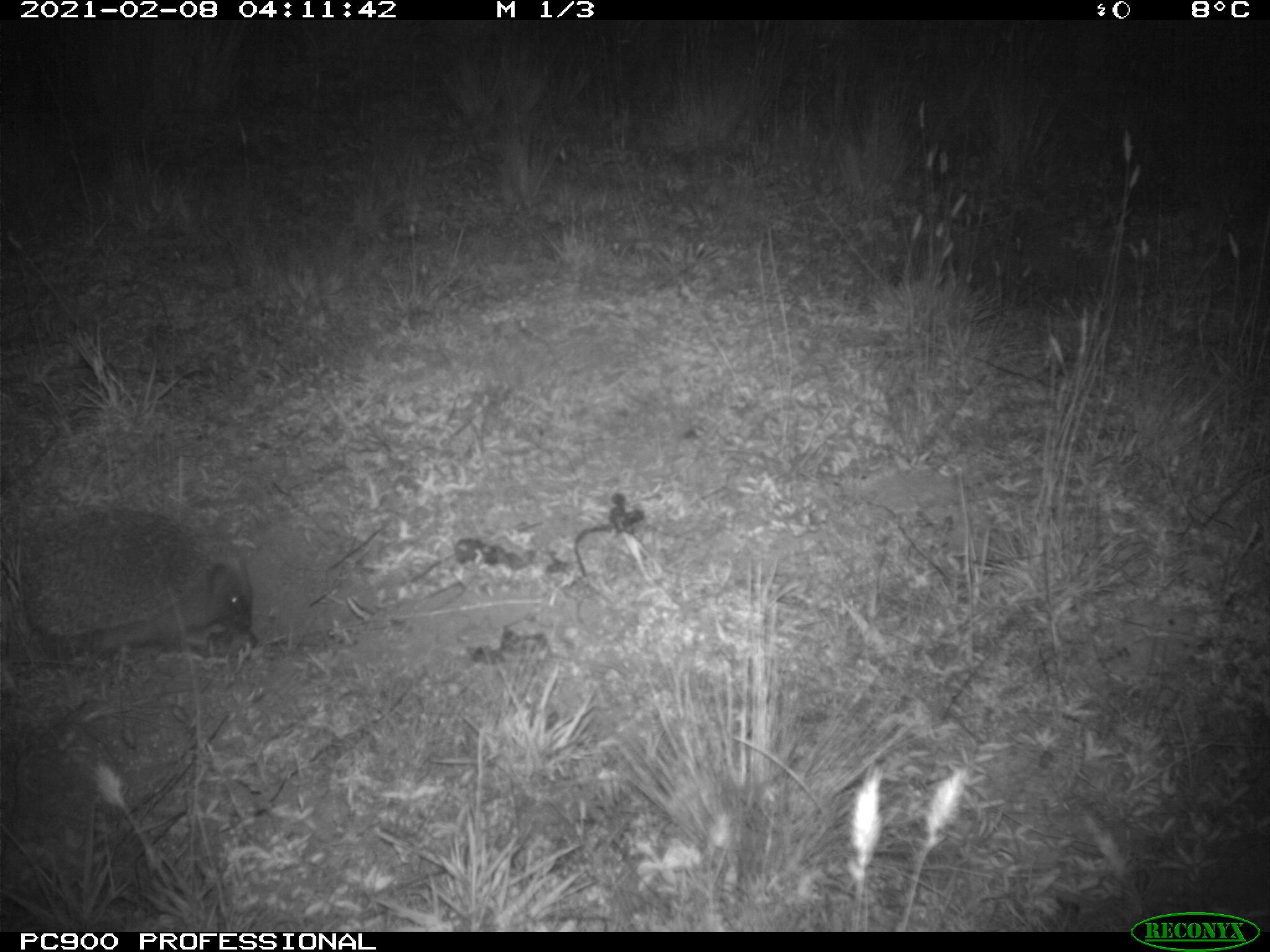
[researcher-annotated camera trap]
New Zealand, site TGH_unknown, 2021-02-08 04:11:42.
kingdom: Animalia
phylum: Chordata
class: Mammalia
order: Eulipotyphla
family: Erinaceidae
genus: Erinaceus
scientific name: Erinaceus europaeus europaeus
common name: european hedgehog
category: hedgehog